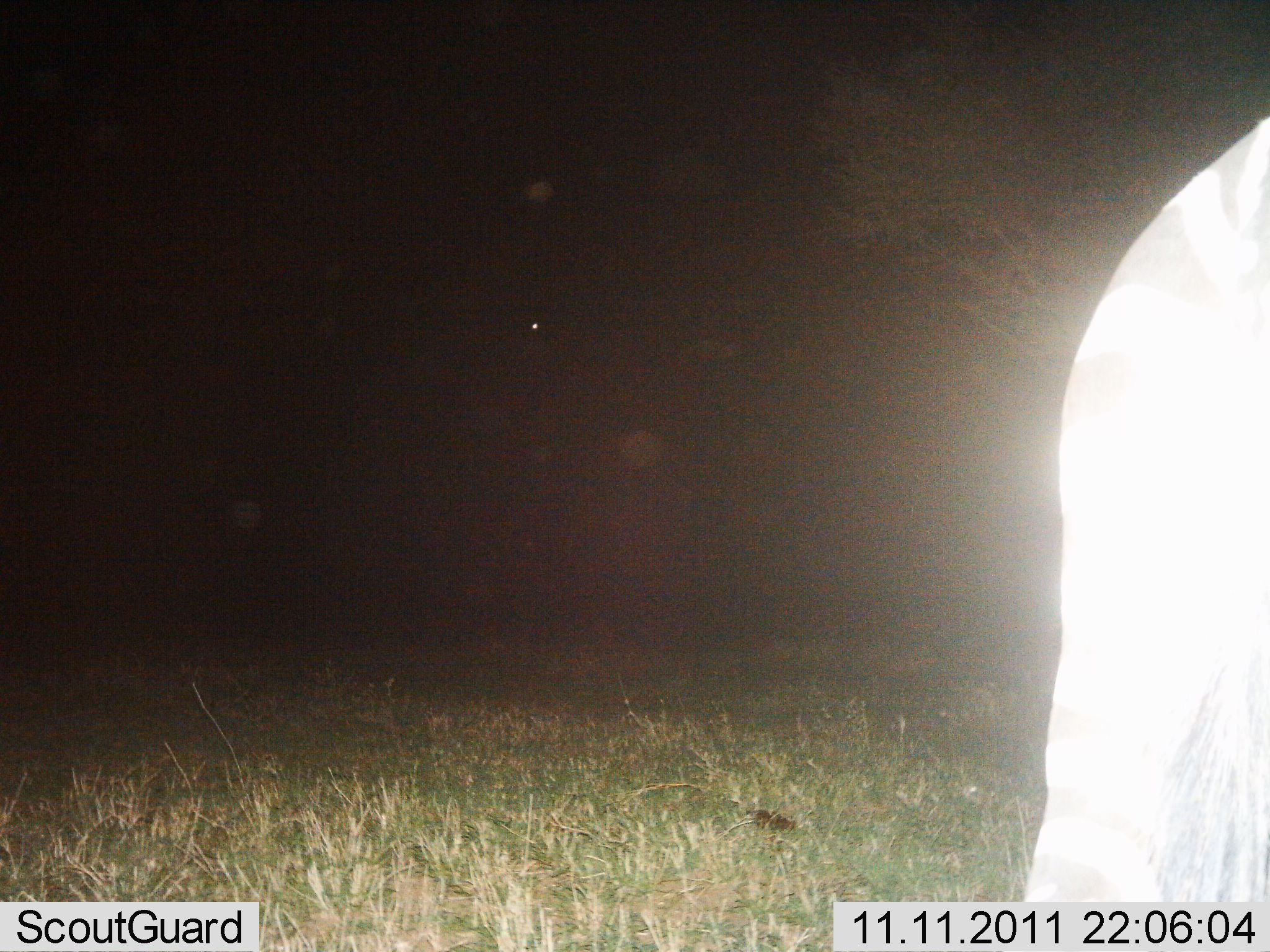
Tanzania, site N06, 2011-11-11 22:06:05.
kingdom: Animalia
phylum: Chordata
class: Mammalia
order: Perissodactyla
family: Equidae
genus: Equus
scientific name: Equus quagga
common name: plains zebra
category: zebra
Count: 1.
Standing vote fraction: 100%.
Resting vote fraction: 0%.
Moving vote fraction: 0%.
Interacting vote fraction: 0%.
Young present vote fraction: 0%.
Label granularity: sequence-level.